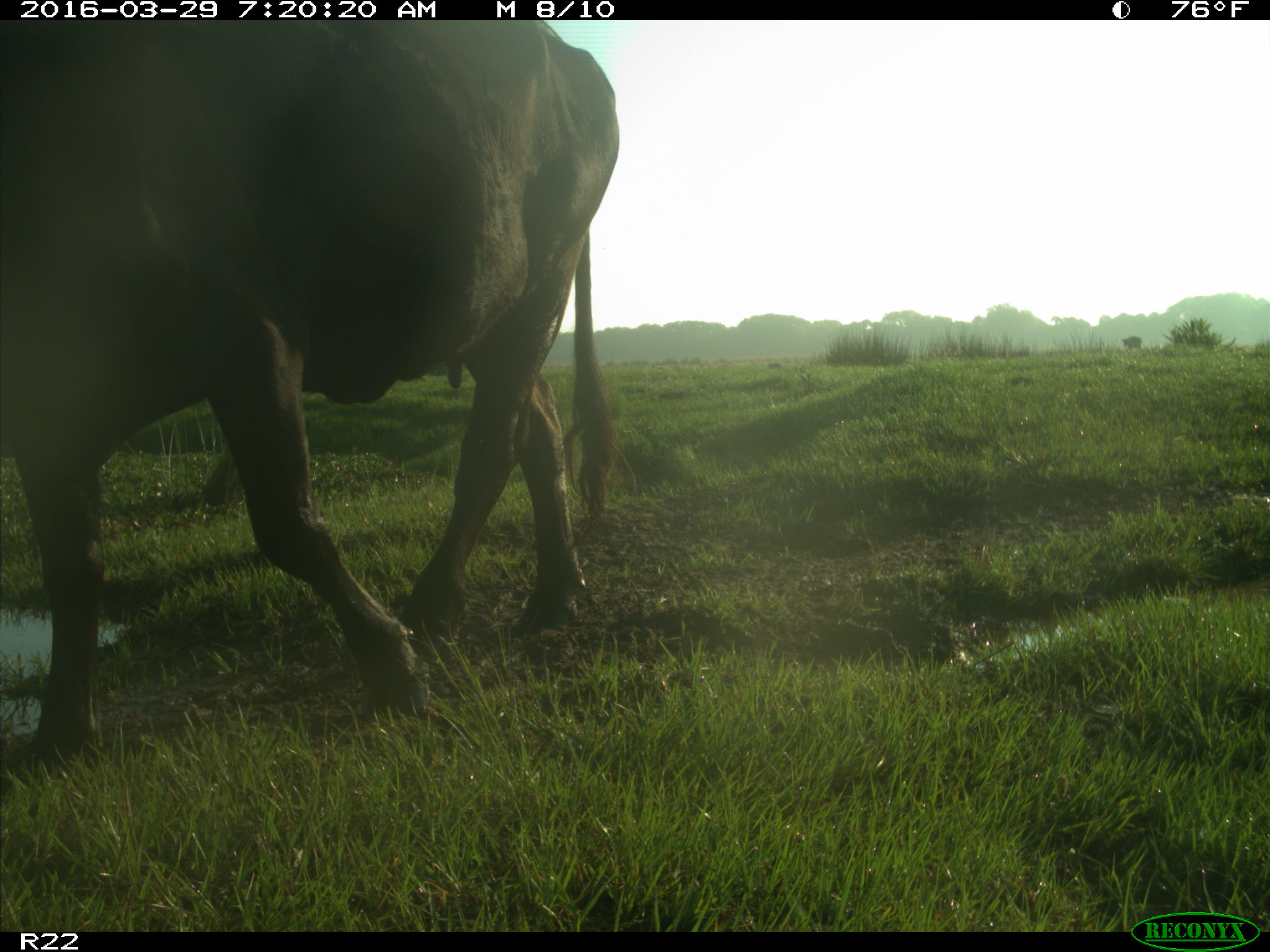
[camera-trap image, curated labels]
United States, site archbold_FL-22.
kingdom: Animalia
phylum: Chordata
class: Mammalia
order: Artiodactyla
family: Bovidae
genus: Bos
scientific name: Bos taurus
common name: domestic cow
Bos taurus (domestic cow).